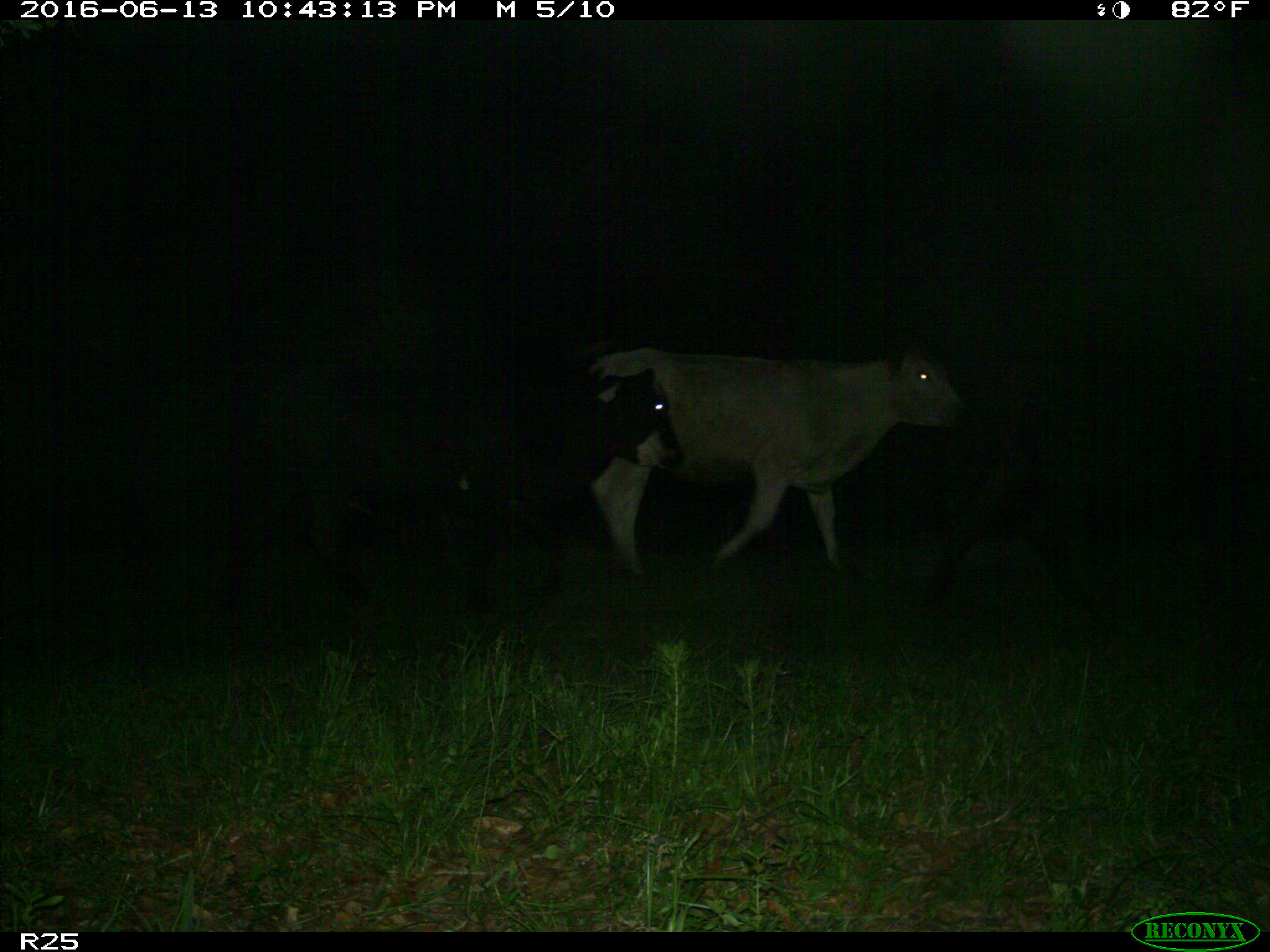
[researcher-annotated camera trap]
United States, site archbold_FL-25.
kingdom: Animalia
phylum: Chordata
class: Mammalia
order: Artiodactyla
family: Bovidae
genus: Bos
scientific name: Bos taurus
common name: domestic cow